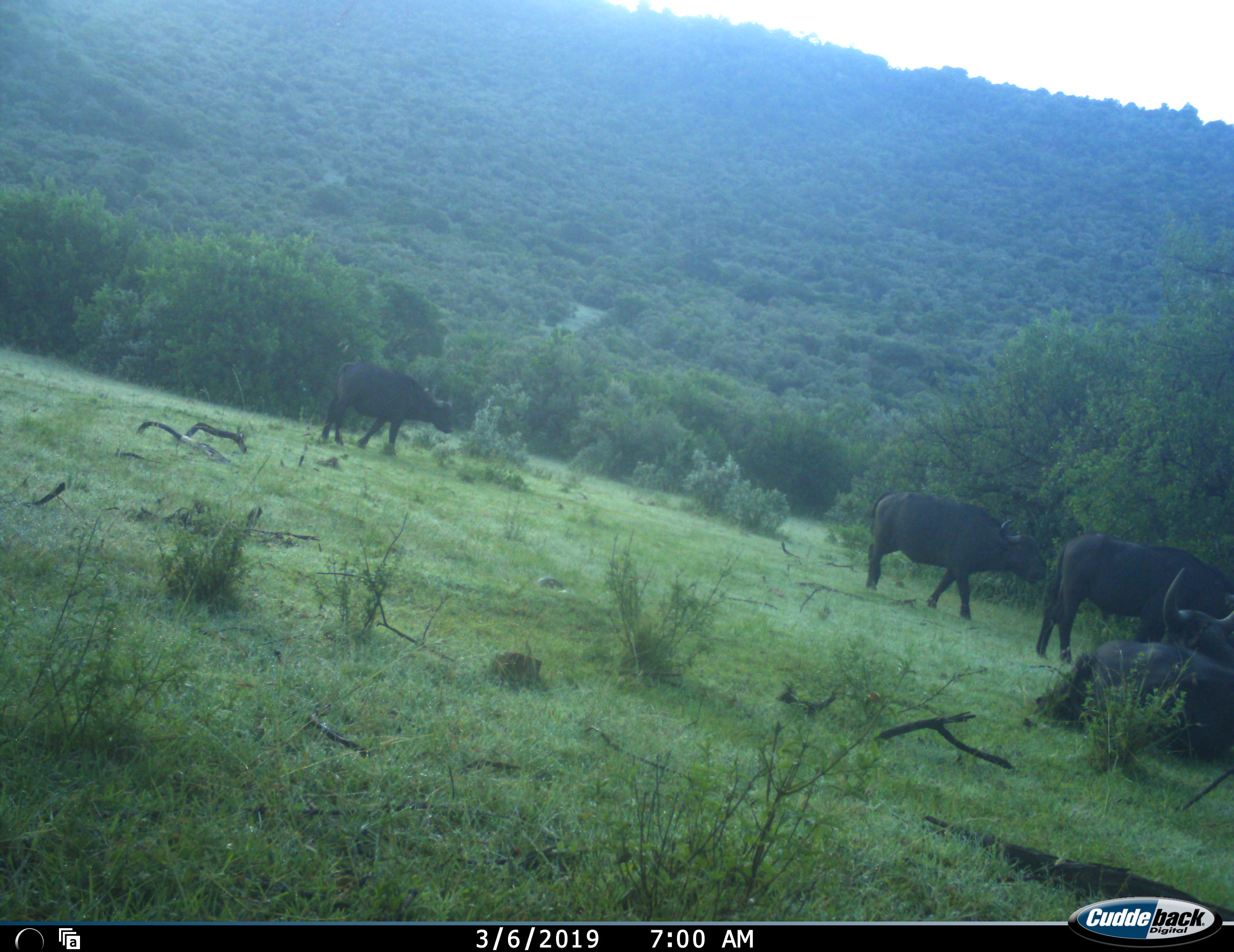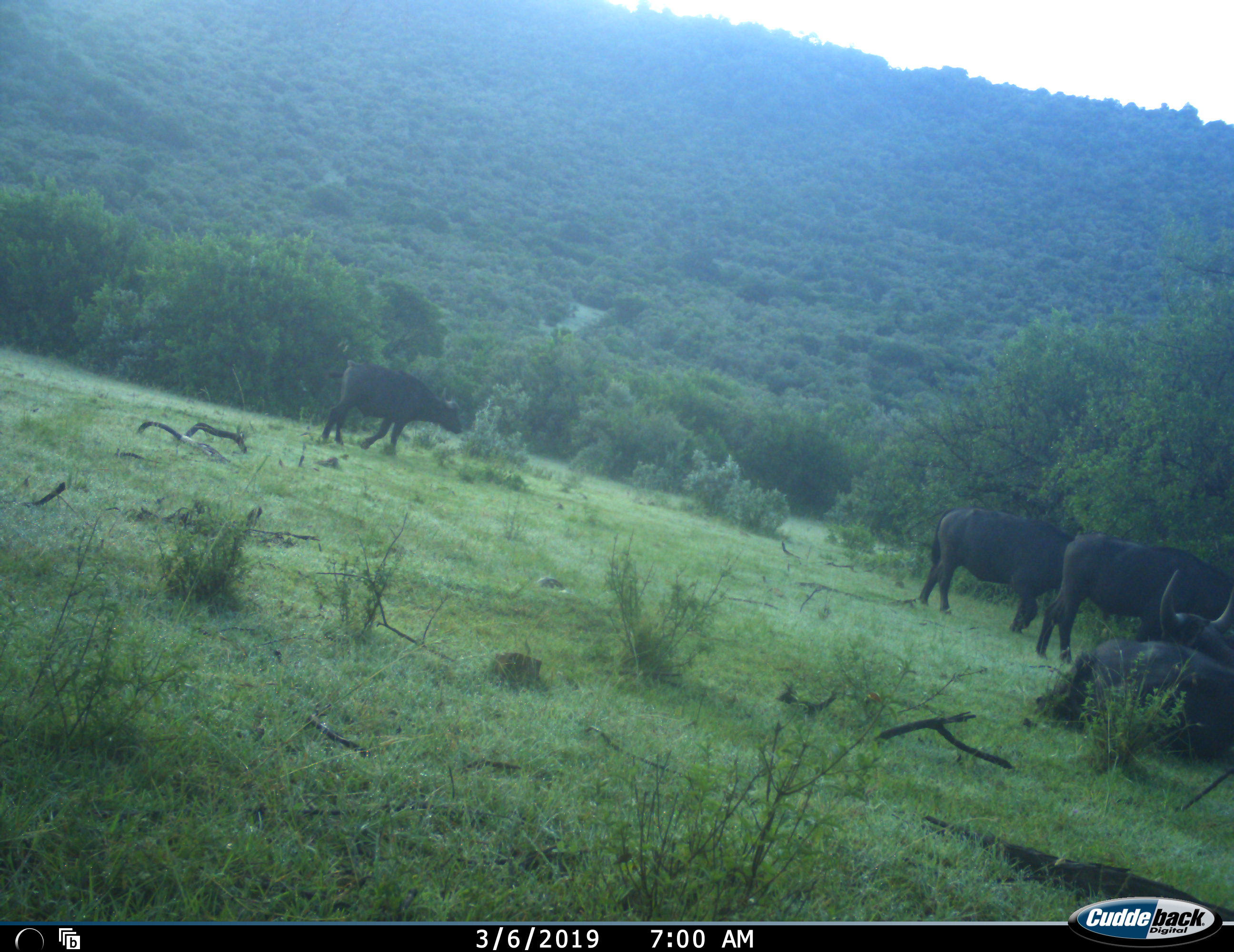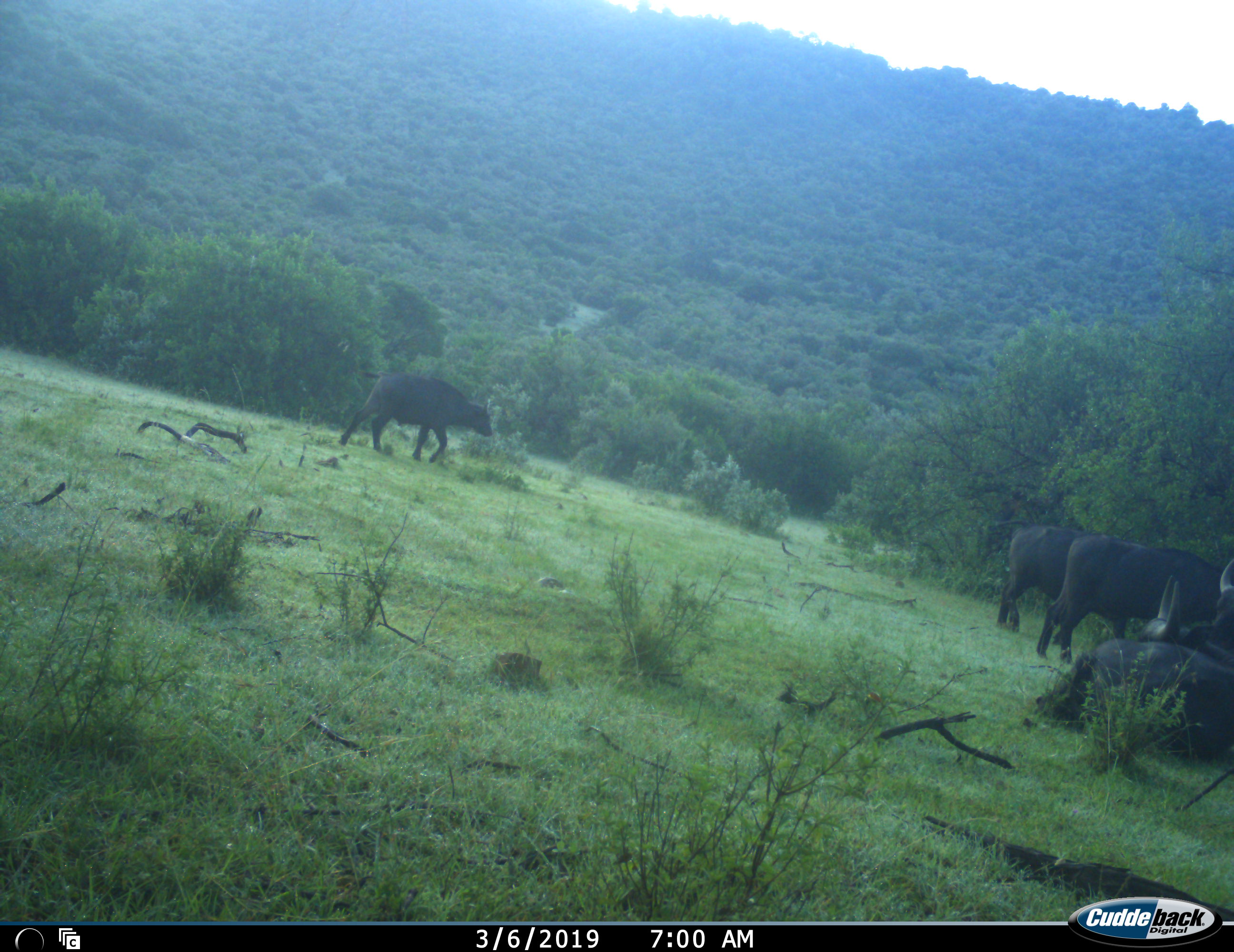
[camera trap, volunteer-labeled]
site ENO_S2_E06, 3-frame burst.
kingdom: Animalia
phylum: Chordata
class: Mammalia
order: Artiodactyla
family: Bovidae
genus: Syncerus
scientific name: Syncerus caffer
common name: african buffalo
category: buffalo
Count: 4.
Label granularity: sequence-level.